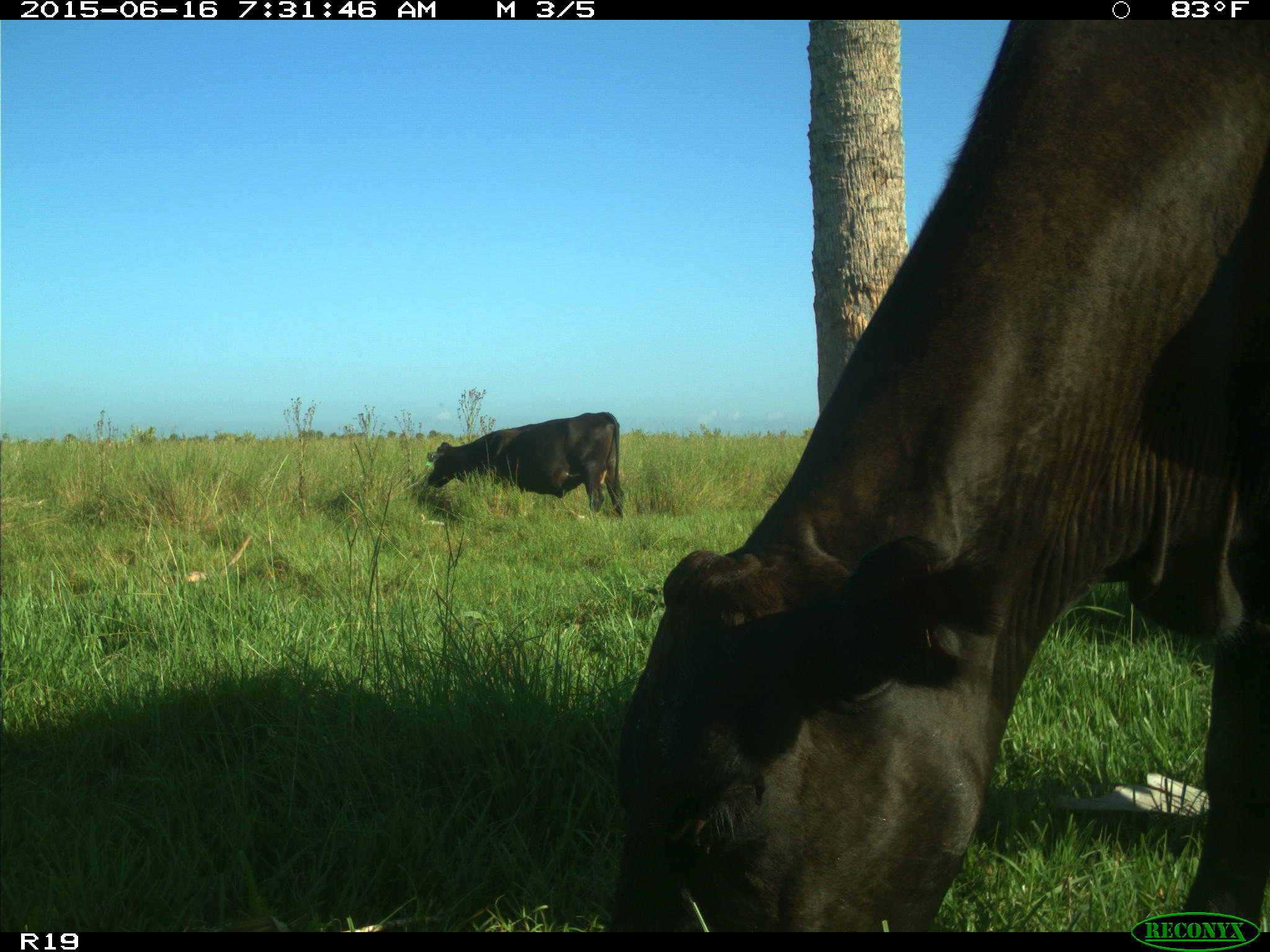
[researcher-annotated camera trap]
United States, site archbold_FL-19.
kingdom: Animalia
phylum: Chordata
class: Mammalia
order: Artiodactyla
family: Bovidae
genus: Bos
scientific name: Bos taurus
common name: domestic cow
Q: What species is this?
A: Bos taurus (domestic cow).